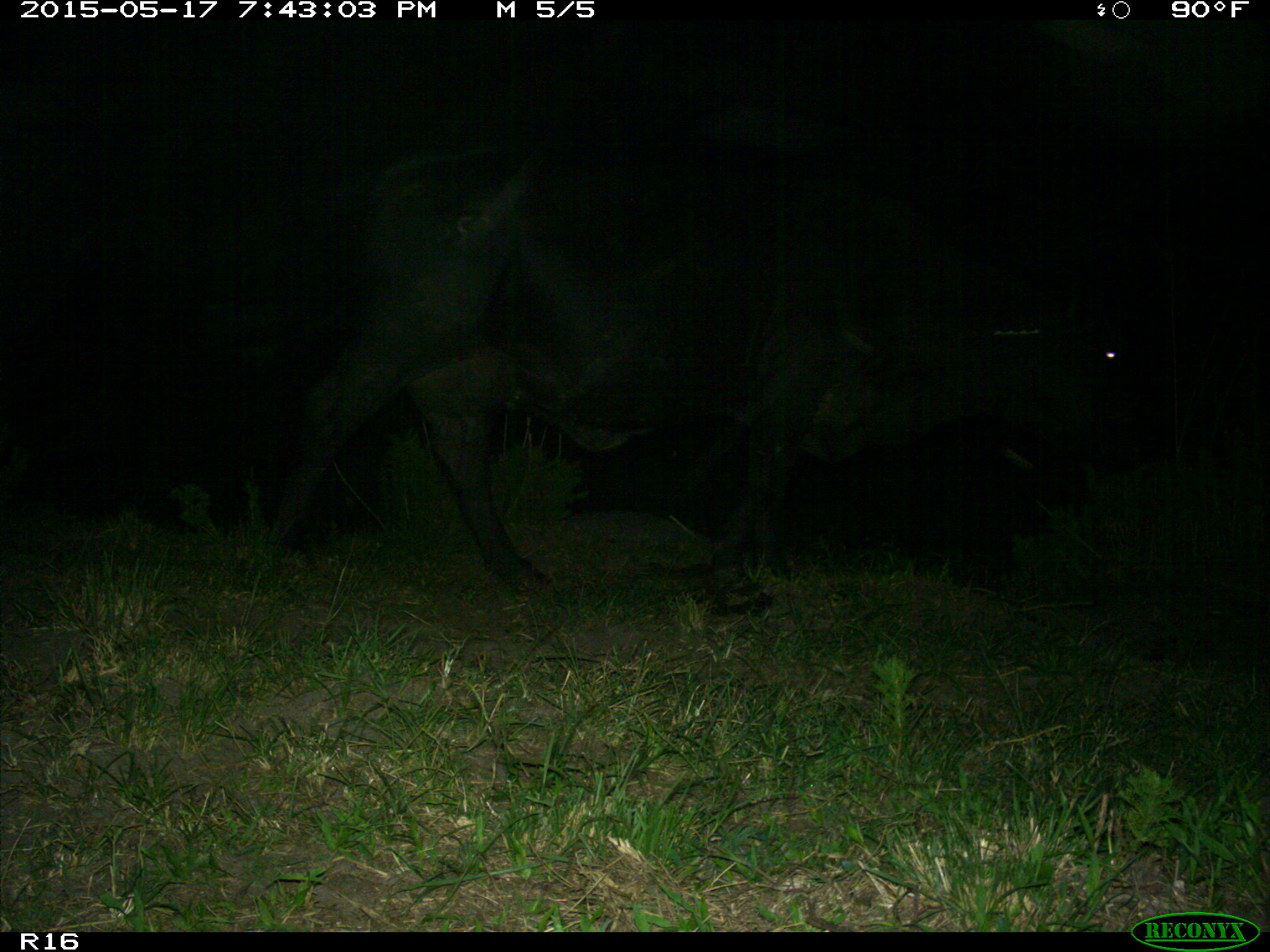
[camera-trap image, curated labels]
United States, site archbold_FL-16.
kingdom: Animalia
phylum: Chordata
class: Mammalia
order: Artiodactyla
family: Bovidae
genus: Bos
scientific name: Bos taurus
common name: domestic cow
Bos taurus (domestic cow).